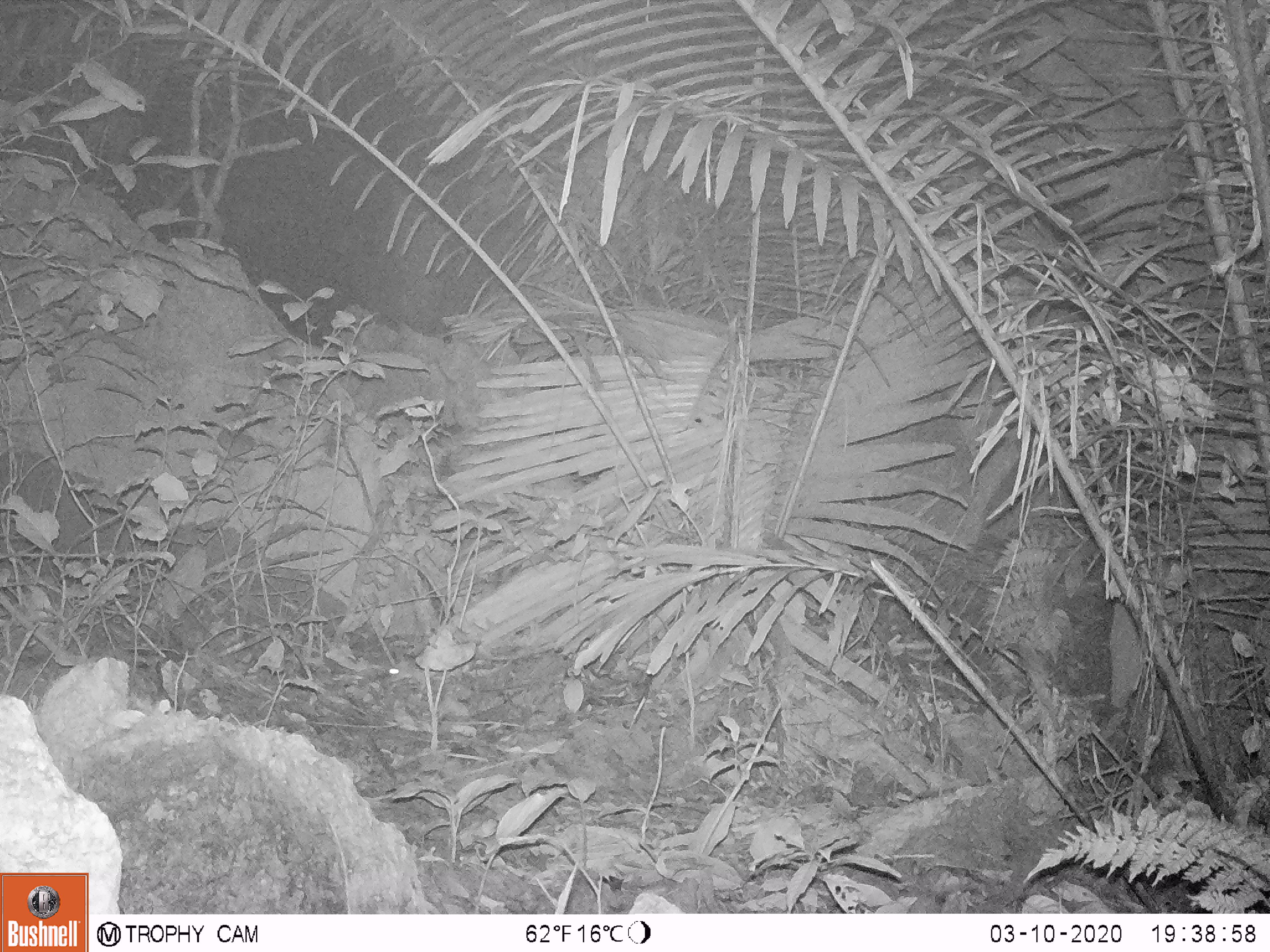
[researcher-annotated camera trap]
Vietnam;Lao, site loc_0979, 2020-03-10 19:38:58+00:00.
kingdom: Animalia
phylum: Chordata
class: Mammalia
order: Rodentia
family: Muridae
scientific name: Muridae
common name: old-world mice and rats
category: unidentified murid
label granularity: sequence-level